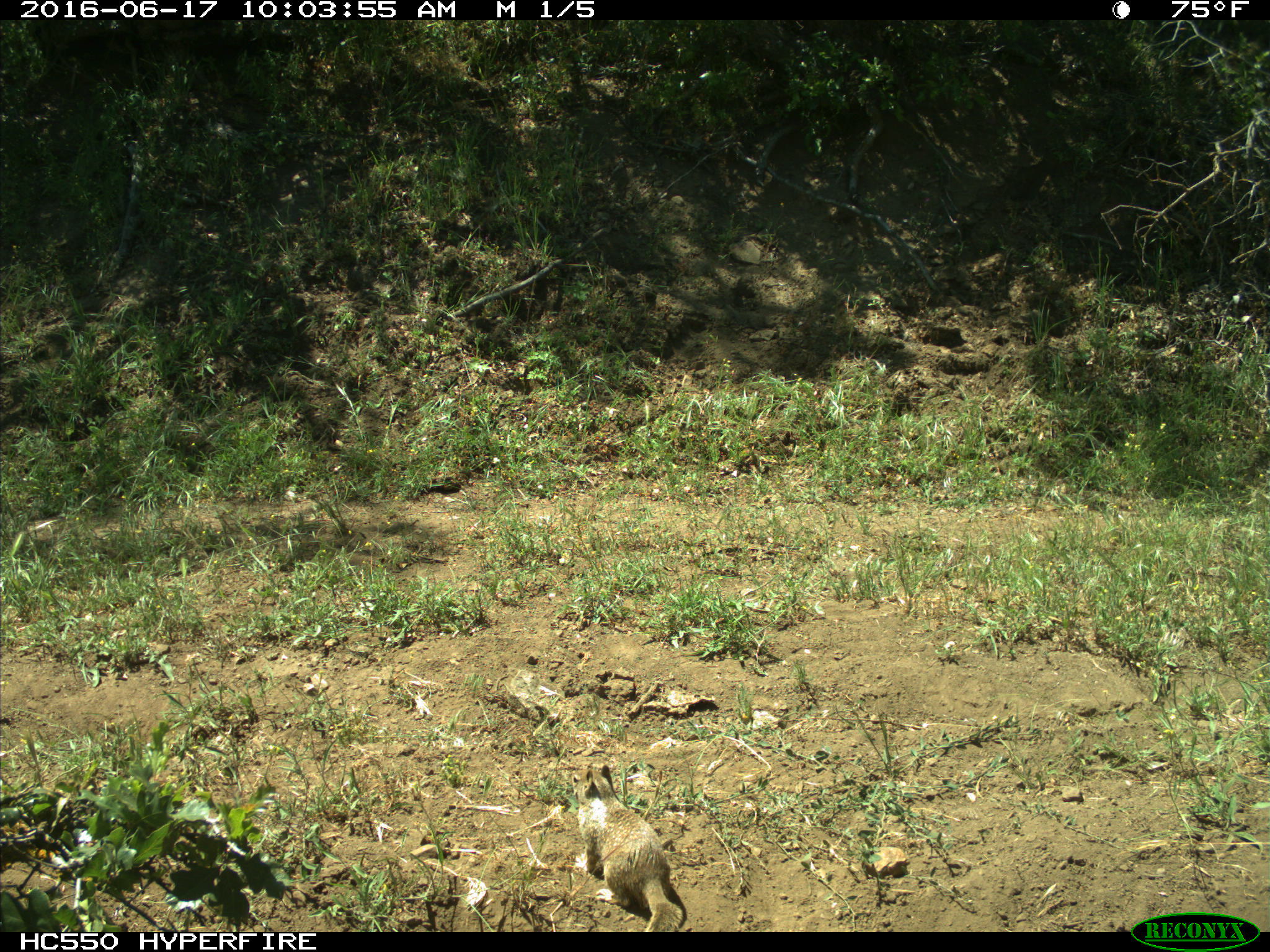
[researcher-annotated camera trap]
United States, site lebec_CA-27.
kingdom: Animalia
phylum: Chordata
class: Mammalia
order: Rodentia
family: Sciuridae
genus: Otospermophilus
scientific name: Otospermophilus beecheyi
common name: california ground squirrel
Otospermophilus beecheyi (california ground squirrel).